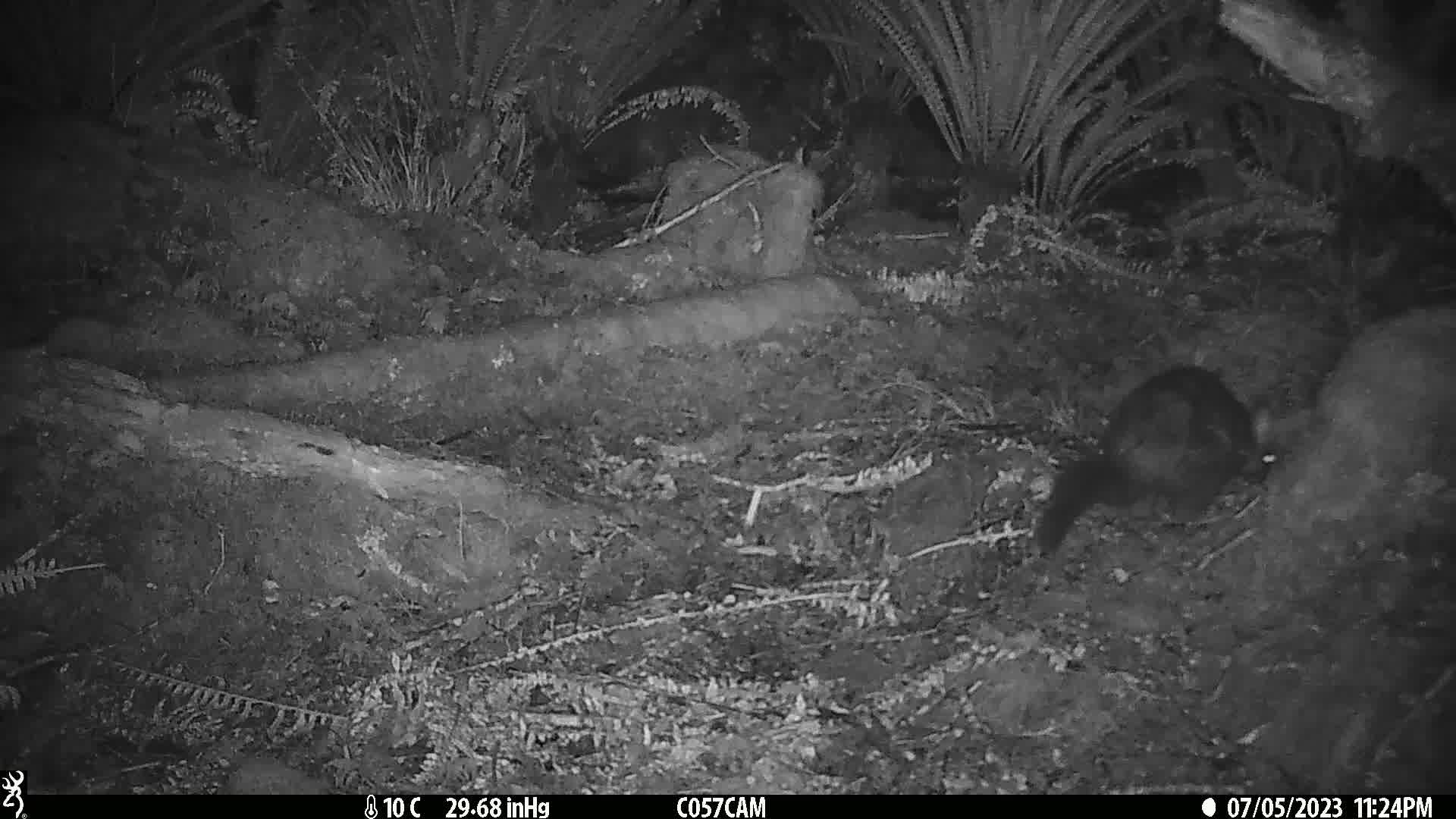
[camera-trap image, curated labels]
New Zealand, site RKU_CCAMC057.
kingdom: Animalia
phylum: Chordata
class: Mammalia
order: Diprotodontia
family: Phalangeridae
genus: Trichosurus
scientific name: Trichosurus vulpecula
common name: common brushtail possum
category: possum